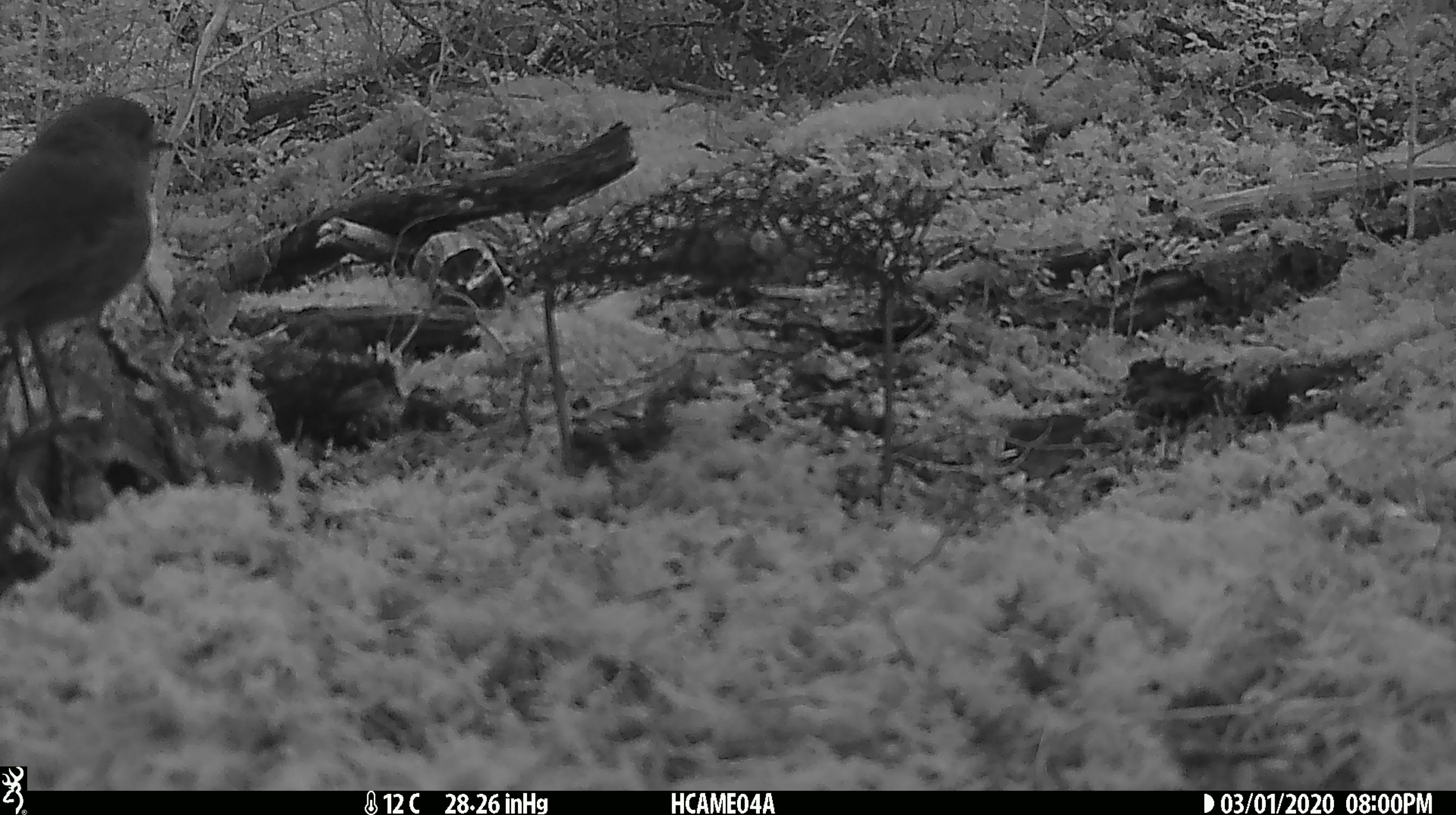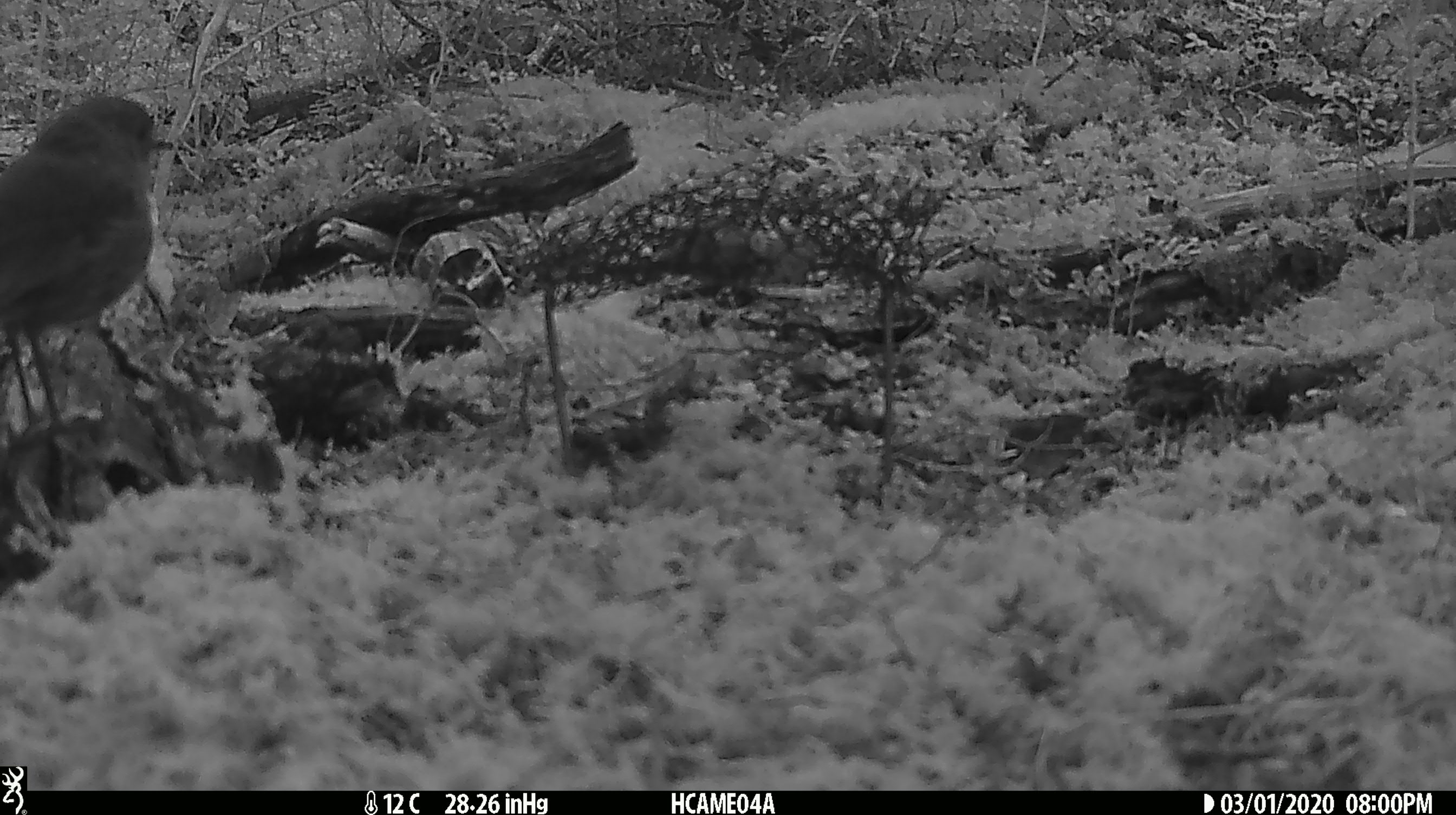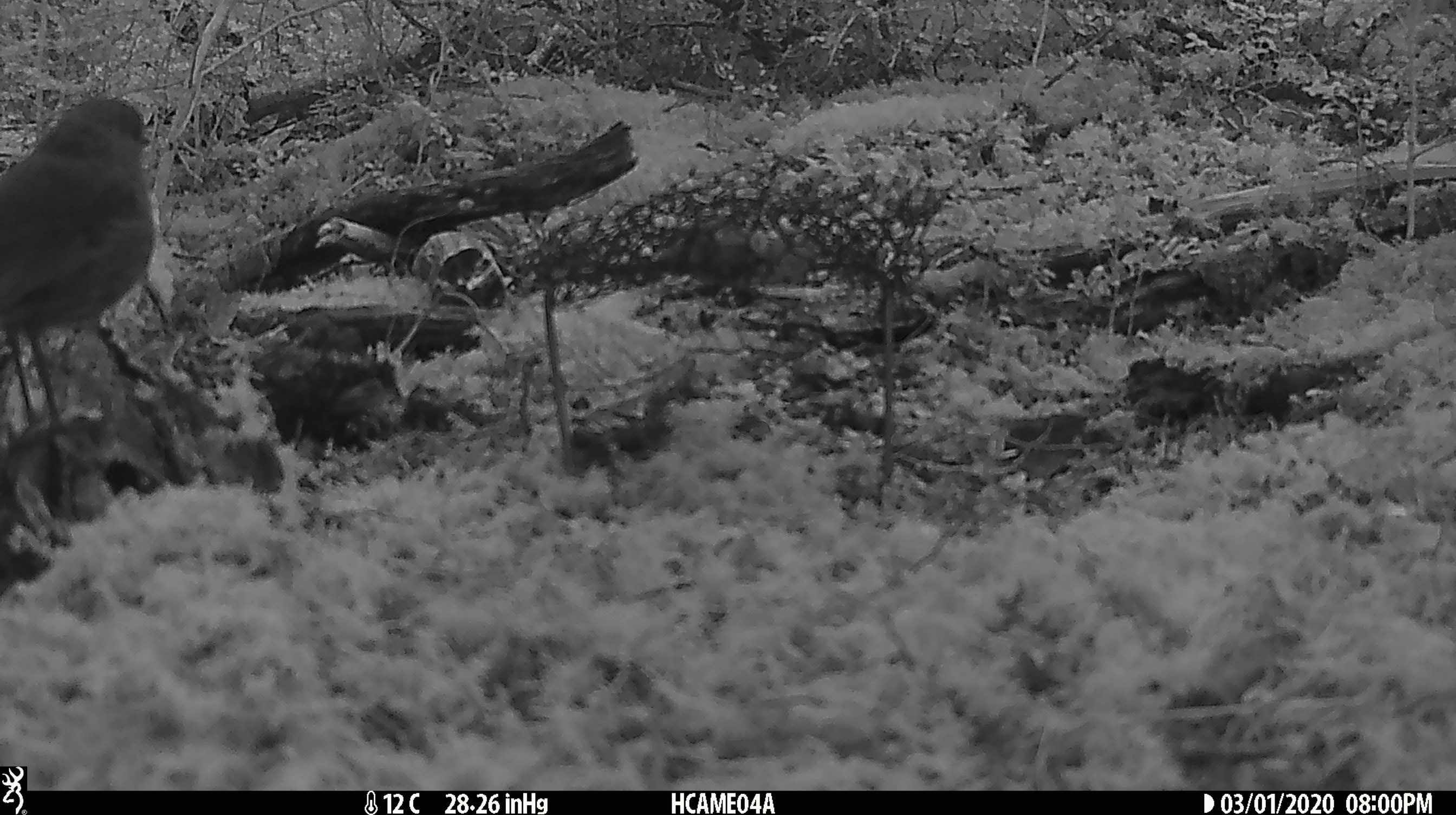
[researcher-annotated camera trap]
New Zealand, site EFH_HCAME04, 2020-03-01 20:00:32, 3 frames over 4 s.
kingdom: Animalia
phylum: Chordata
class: Aves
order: Passeriformes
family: Petroicidae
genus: Petroica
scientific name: Petroica australis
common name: new zealand robin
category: robin